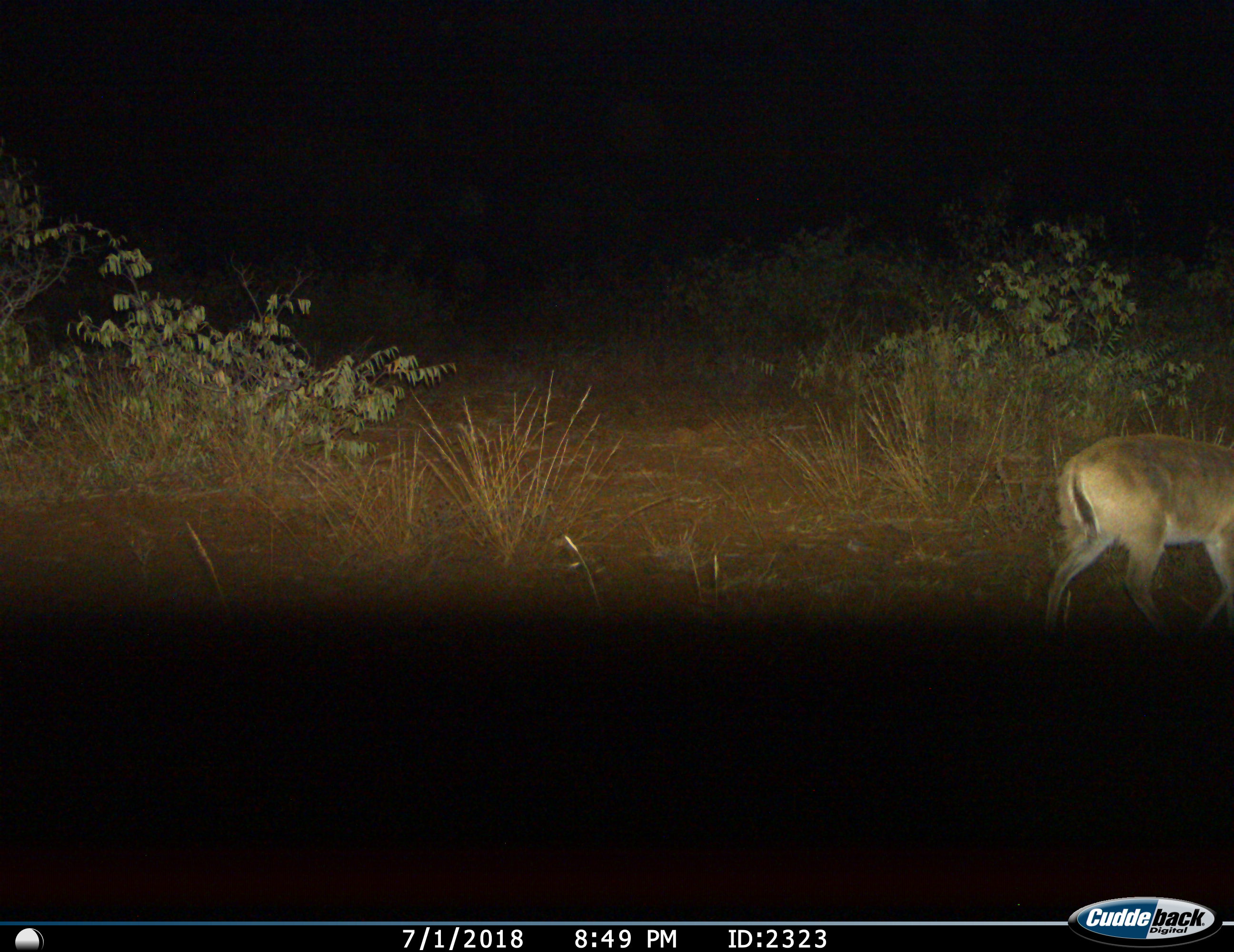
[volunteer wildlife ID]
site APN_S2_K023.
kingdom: Animalia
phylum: Chordata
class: Mammalia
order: Artiodactyla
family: Bovidae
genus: Sylvicapra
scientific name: Sylvicapra grimmia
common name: common duiker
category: duikercommongrey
Duikercommongrey (common duiker) (Sylvicapra grimmia), count 1. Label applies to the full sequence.